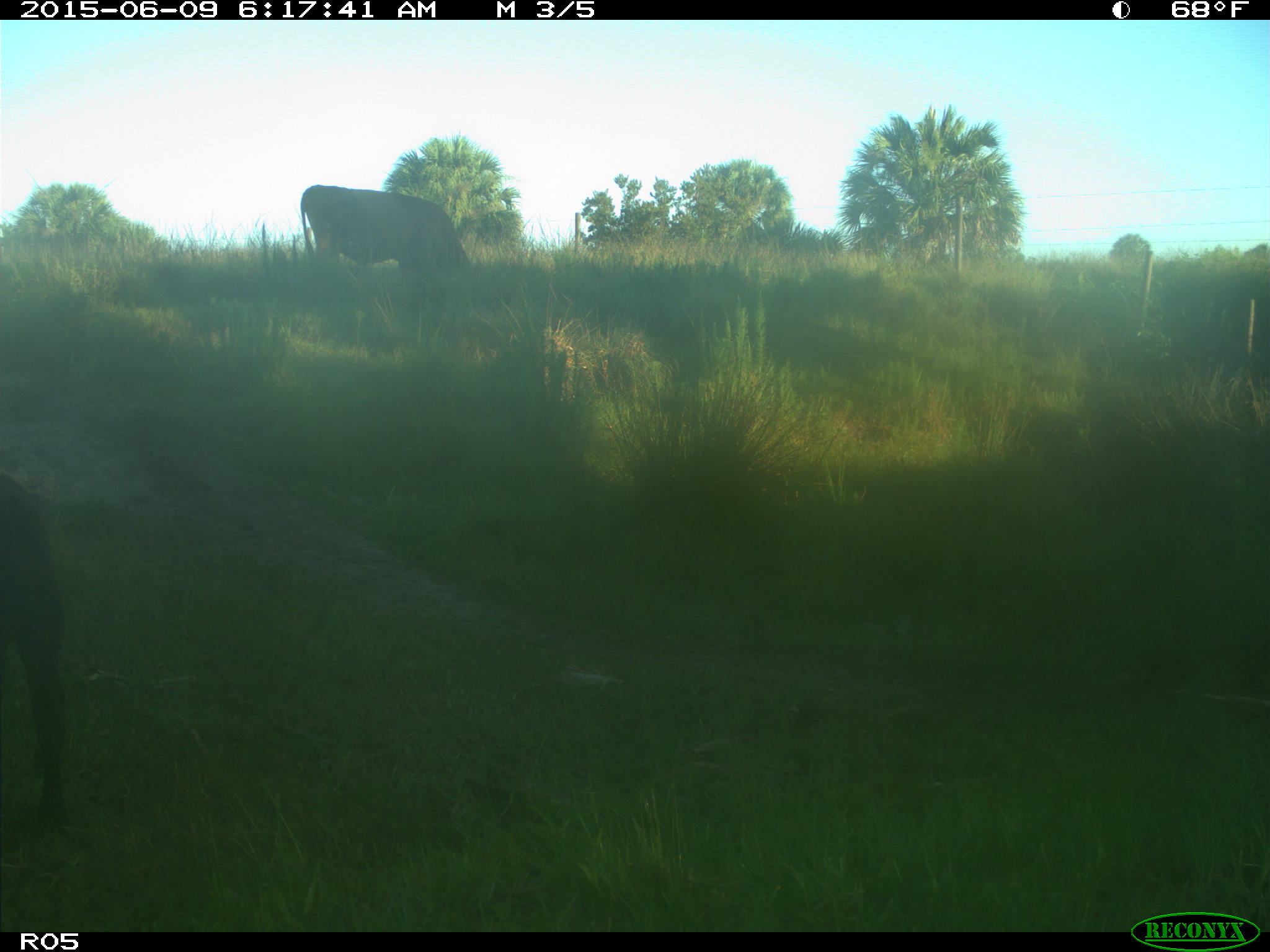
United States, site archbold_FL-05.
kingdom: Animalia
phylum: Chordata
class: Mammalia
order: Artiodactyla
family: Bovidae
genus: Bos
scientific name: Bos taurus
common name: domestic cow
Bos taurus (domestic cow).